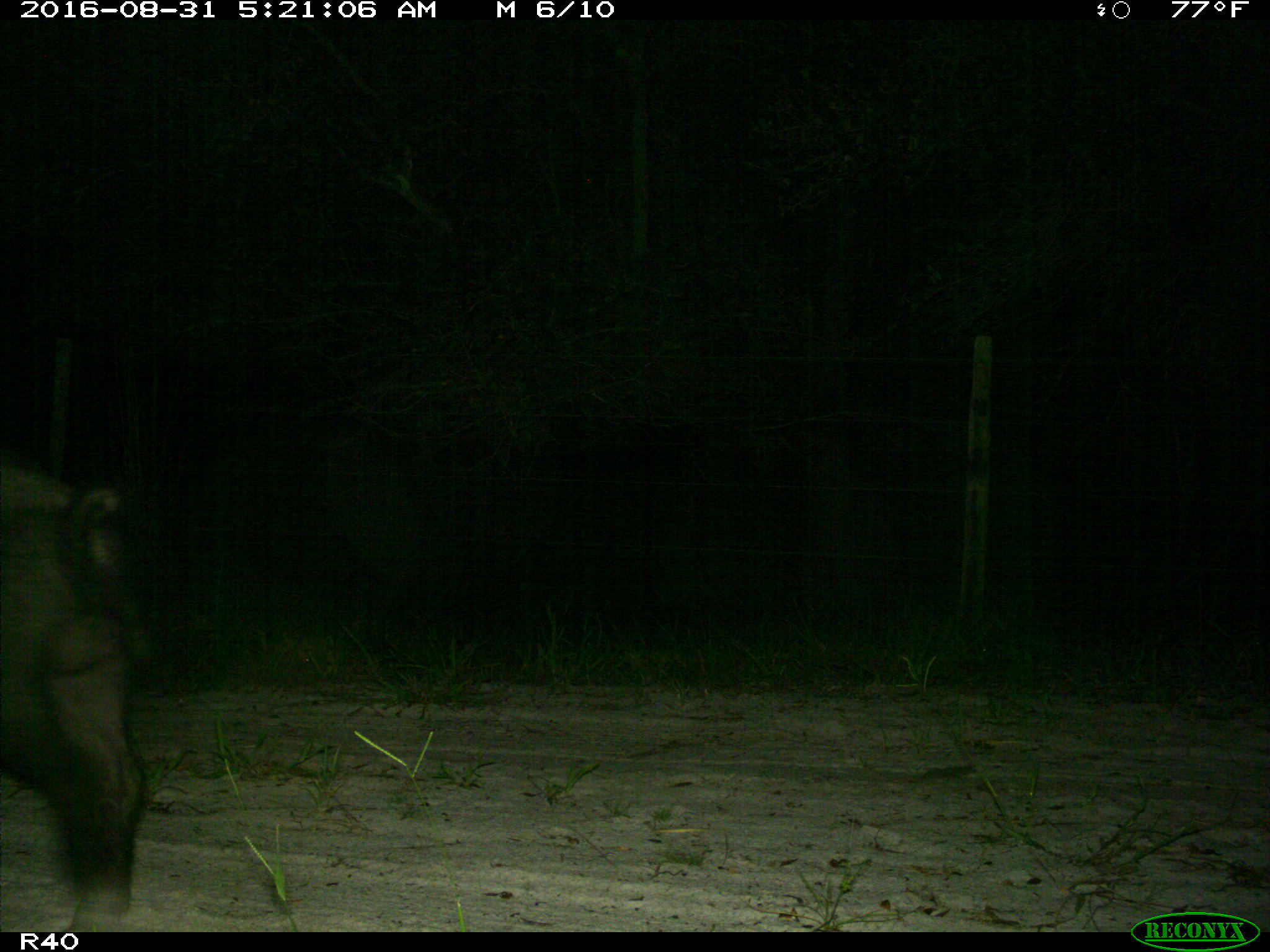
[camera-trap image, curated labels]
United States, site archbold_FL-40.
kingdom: Animalia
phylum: Chordata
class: Mammalia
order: Artiodactyla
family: Suidae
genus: Sus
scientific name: Sus scrofa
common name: wild boar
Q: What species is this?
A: Sus scrofa (wild boar).